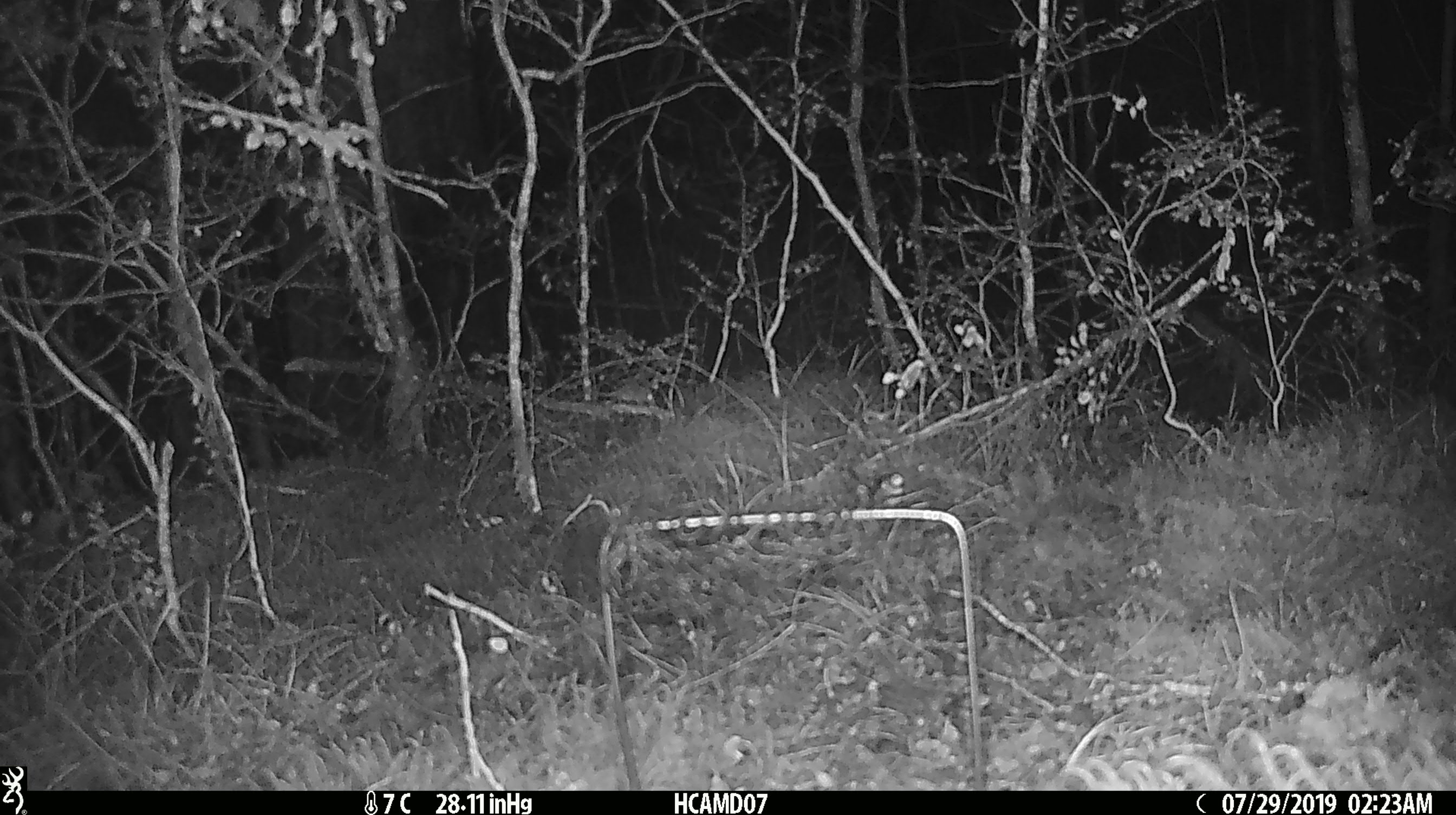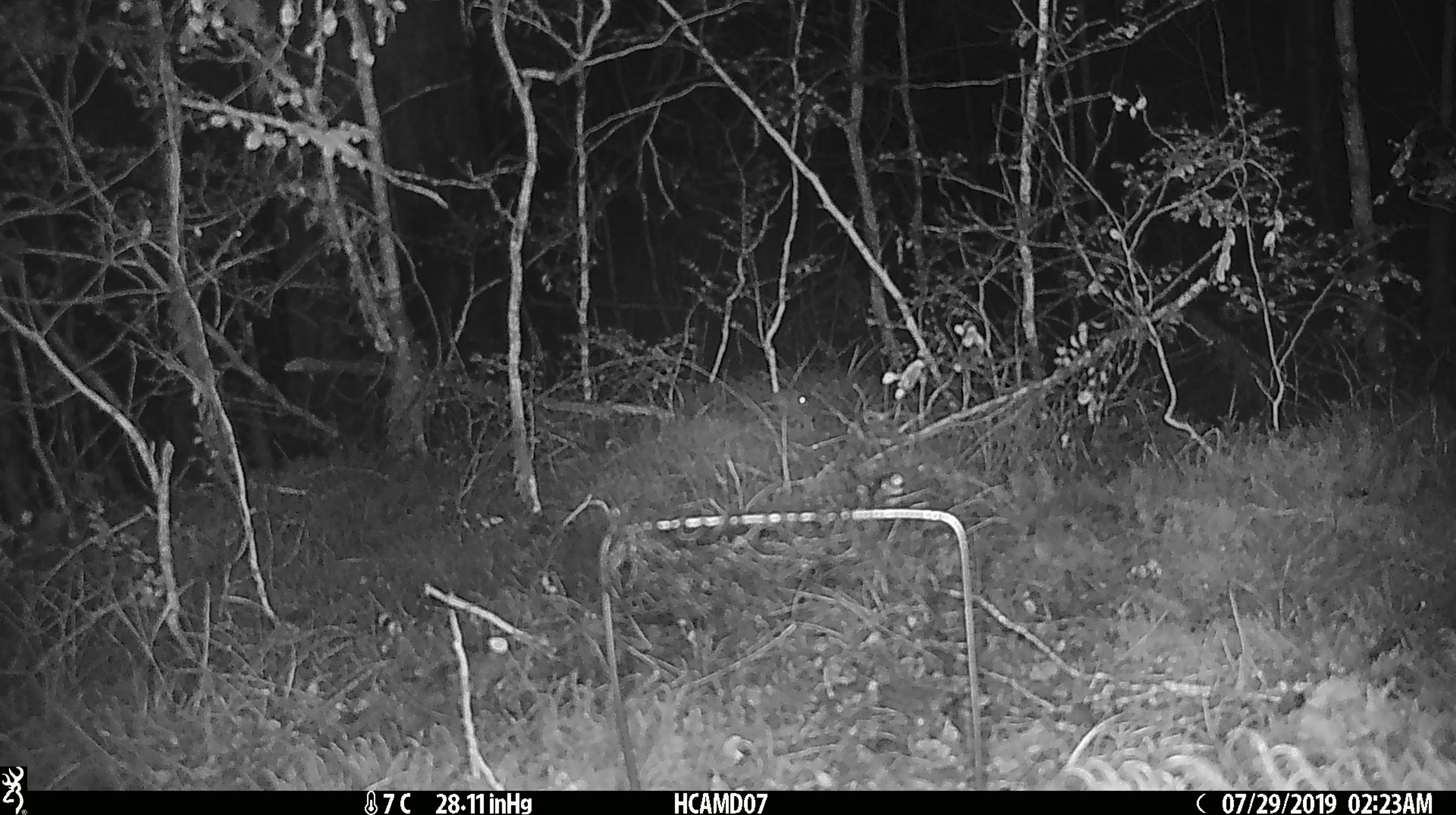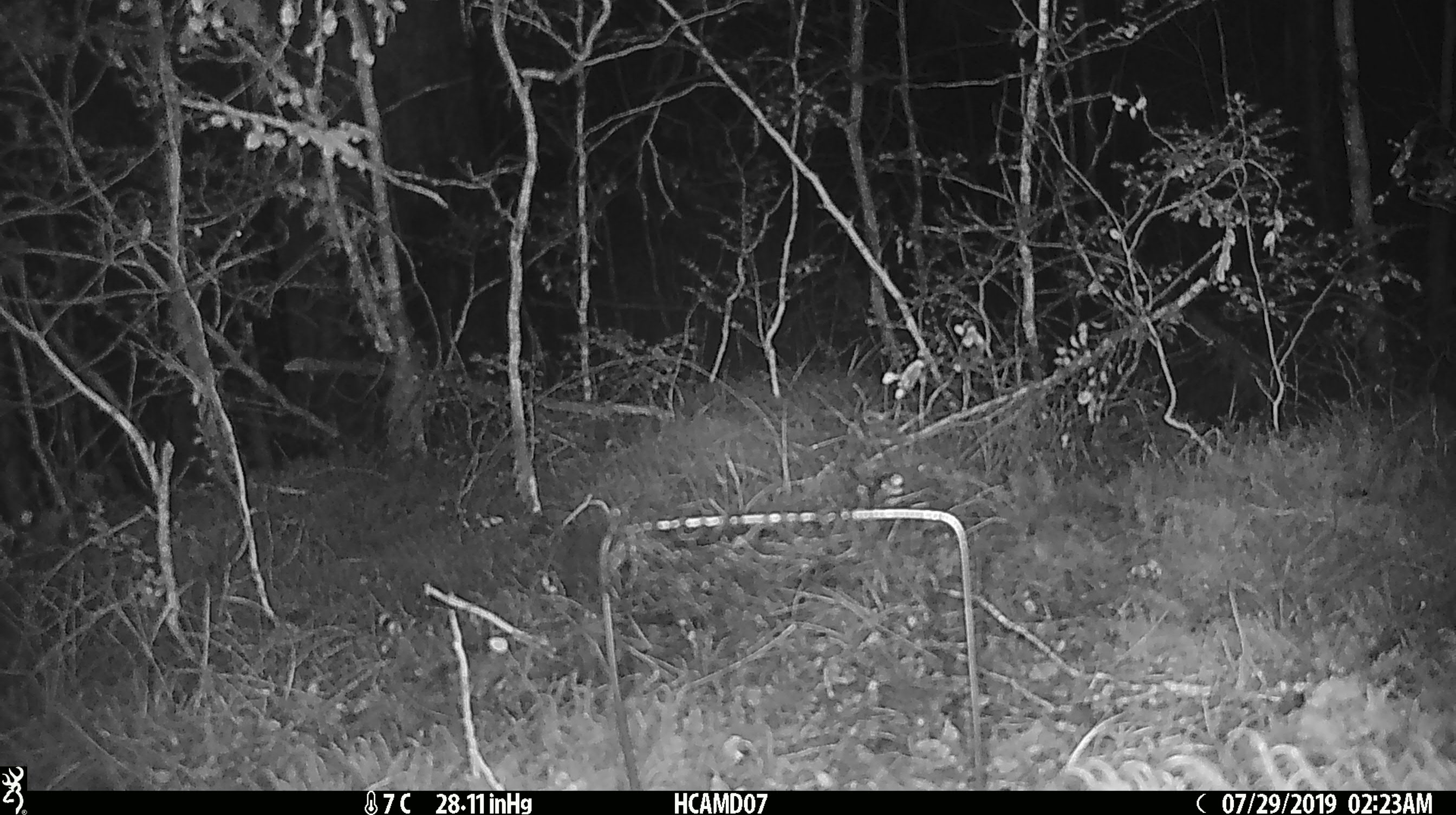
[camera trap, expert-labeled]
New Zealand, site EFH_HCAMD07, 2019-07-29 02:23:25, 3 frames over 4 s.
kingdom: Animalia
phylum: Chordata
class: Mammalia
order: Rodentia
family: Muridae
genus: Mus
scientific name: Mus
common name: mouse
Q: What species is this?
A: Mouse (Mus).